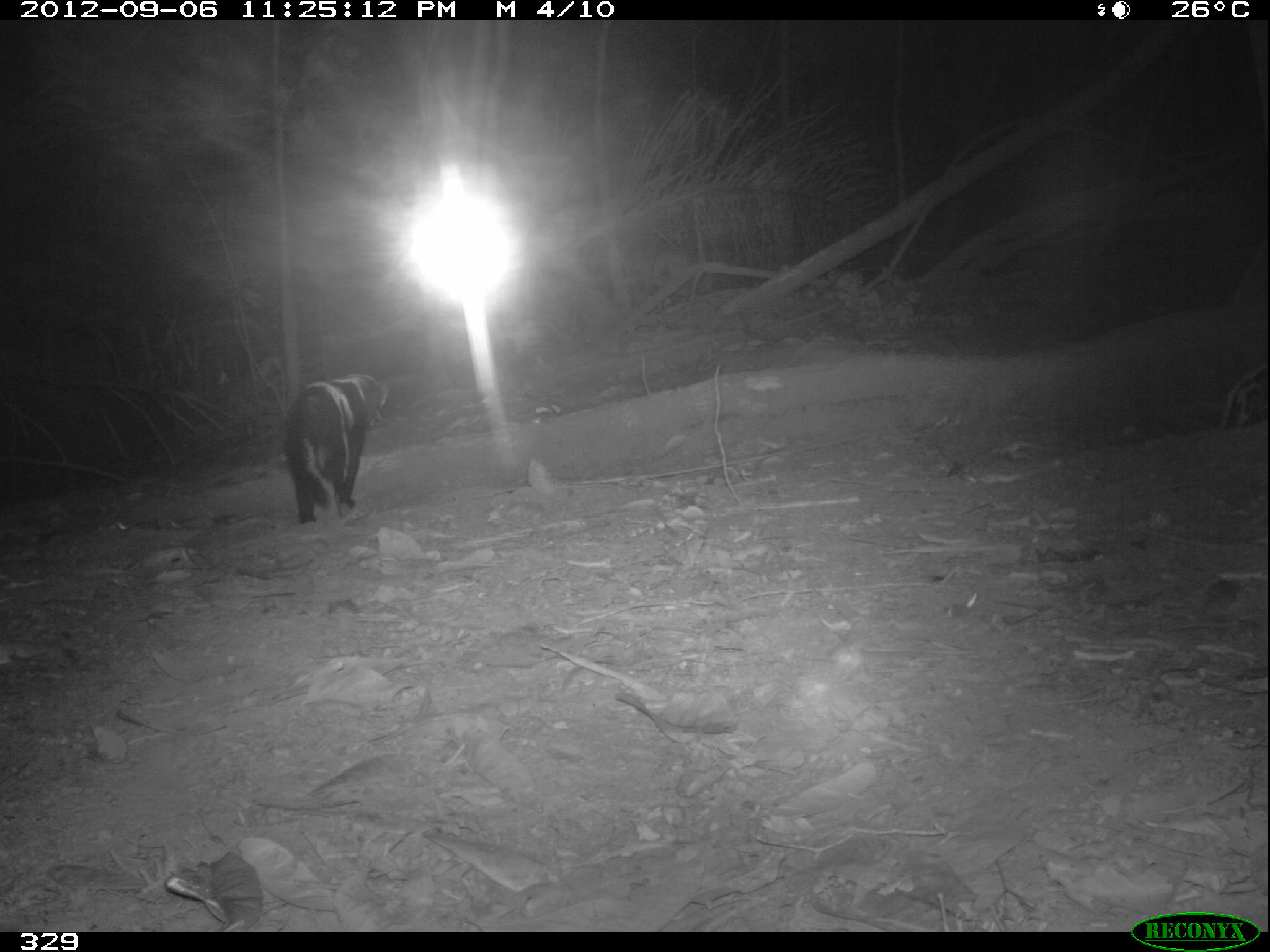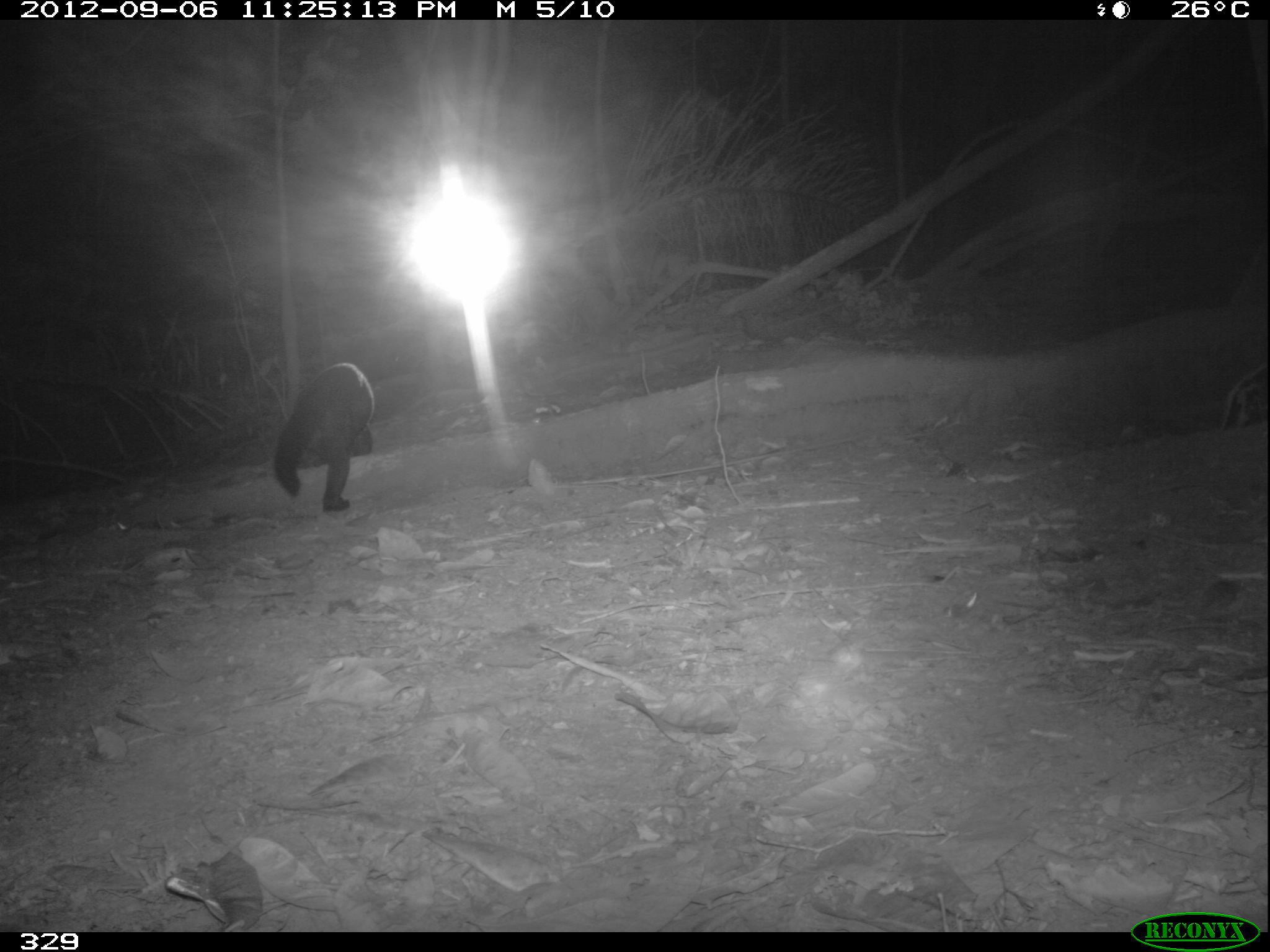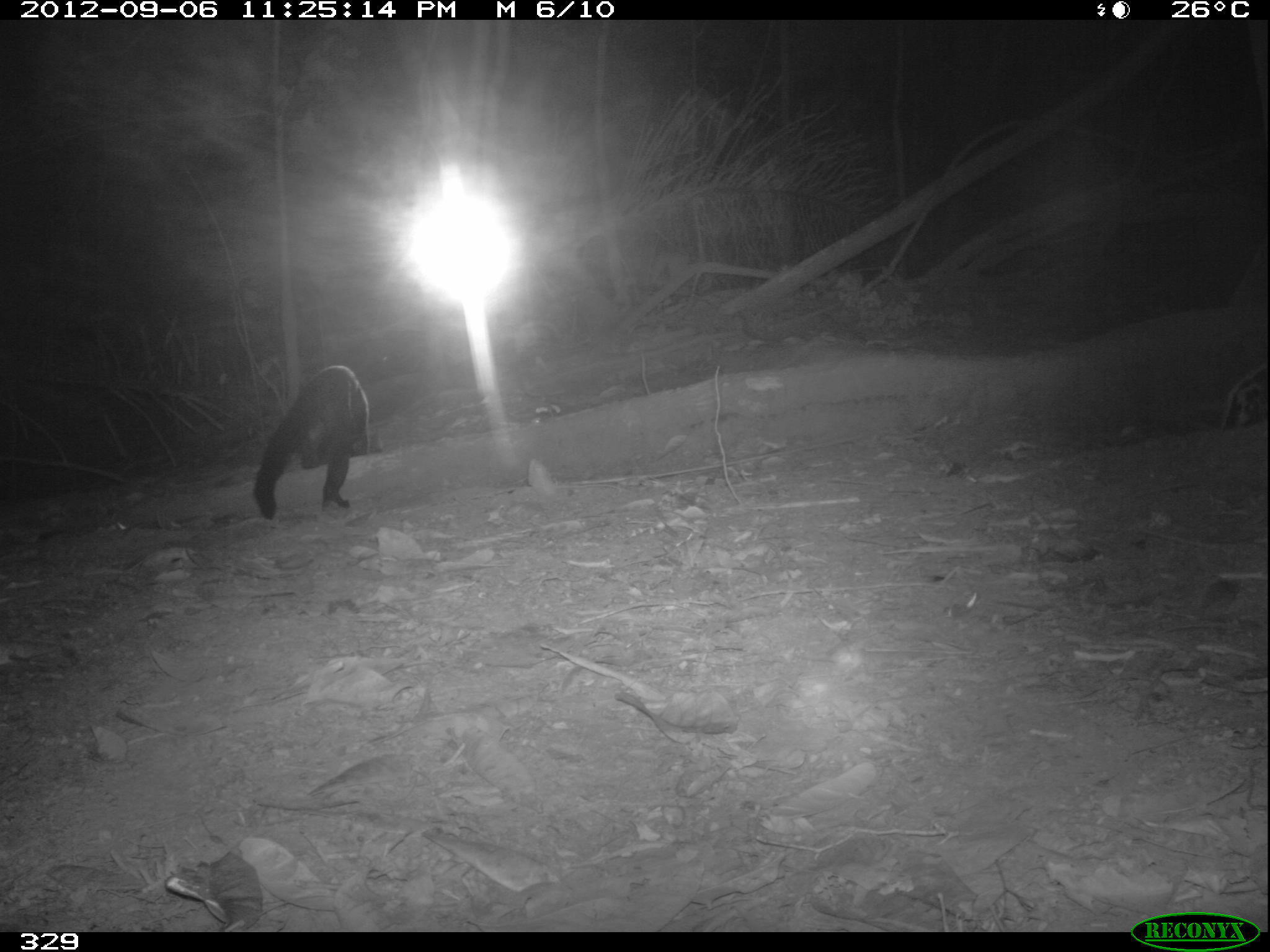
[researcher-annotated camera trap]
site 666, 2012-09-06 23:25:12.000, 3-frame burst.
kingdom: Animalia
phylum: Chordata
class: Mammalia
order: Carnivora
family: Mustelidae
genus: Eira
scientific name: Eira barbara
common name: tayra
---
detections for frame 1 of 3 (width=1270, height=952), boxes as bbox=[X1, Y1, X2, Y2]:
eira barbara: bbox=[282, 373, 385, 524]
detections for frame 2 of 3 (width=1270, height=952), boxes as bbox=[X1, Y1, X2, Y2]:
eira barbara: bbox=[274, 362, 375, 511]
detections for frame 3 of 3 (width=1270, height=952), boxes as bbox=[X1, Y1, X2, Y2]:
eira barbara: bbox=[252, 365, 382, 520]